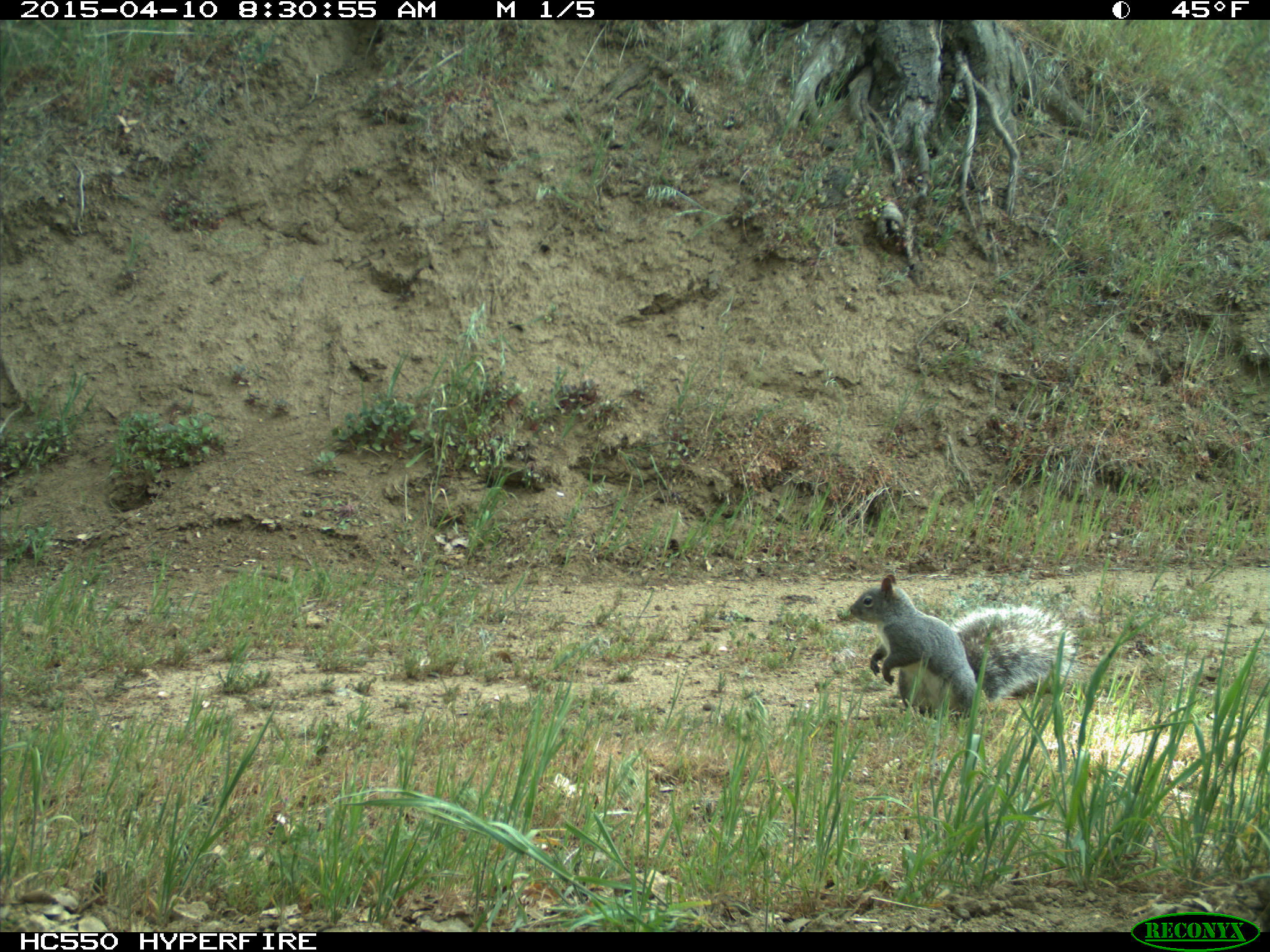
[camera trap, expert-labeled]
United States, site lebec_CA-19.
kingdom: Animalia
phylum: Chordata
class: Mammalia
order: Rodentia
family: Sciuridae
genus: Sciurus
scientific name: Sciurus carolinensis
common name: eastern gray squirrel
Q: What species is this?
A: Sciurus carolinensis (eastern gray squirrel).